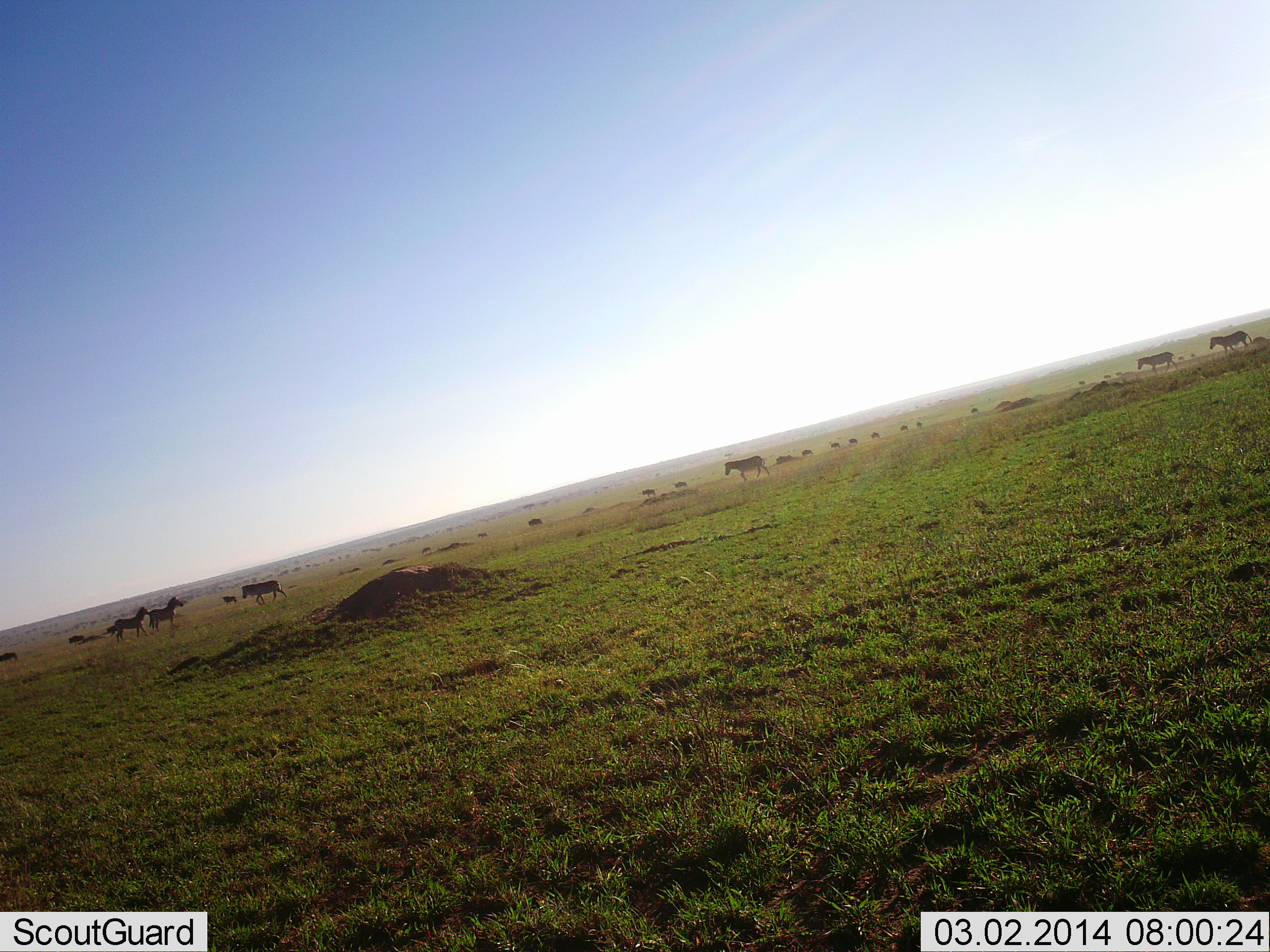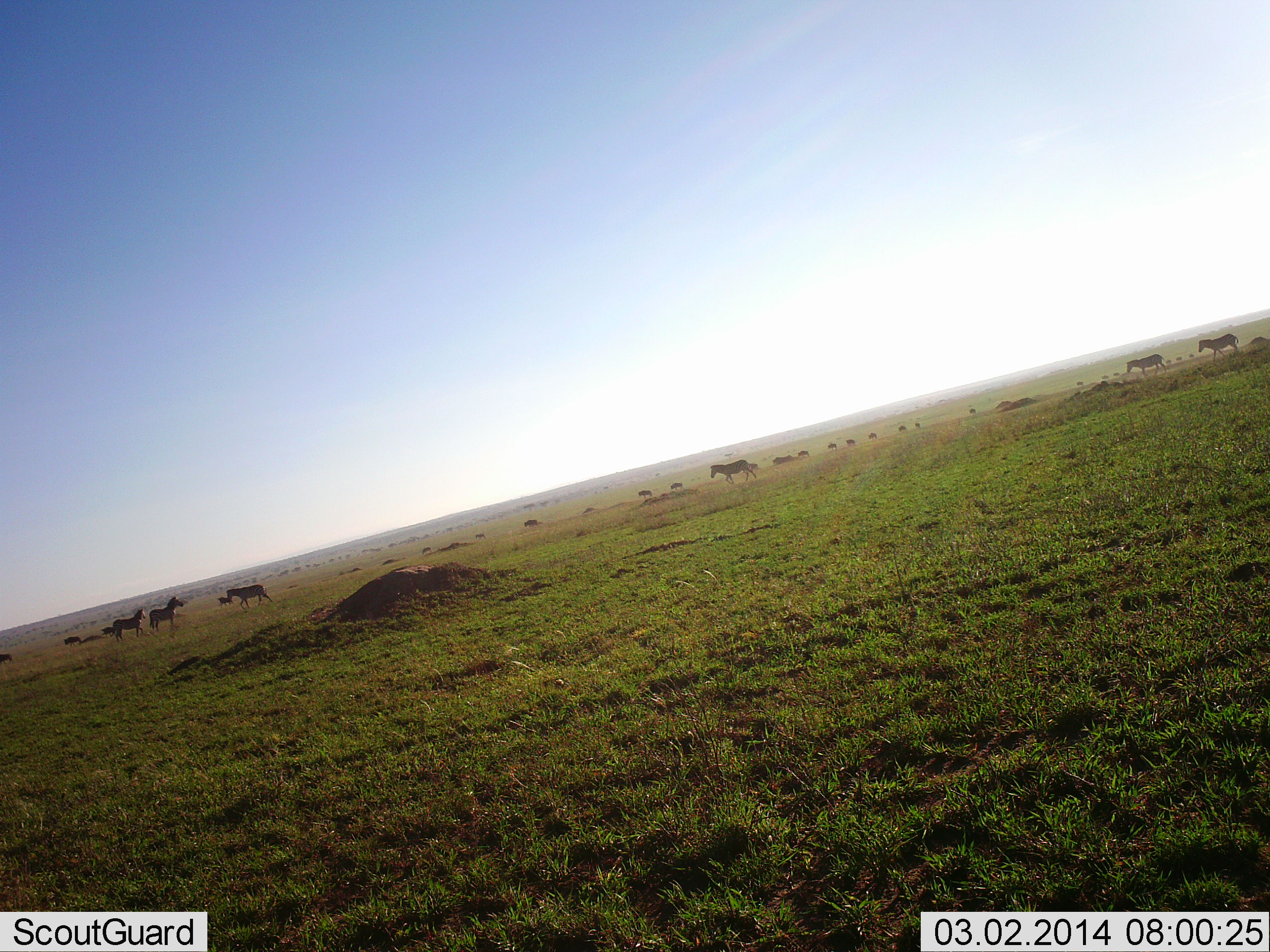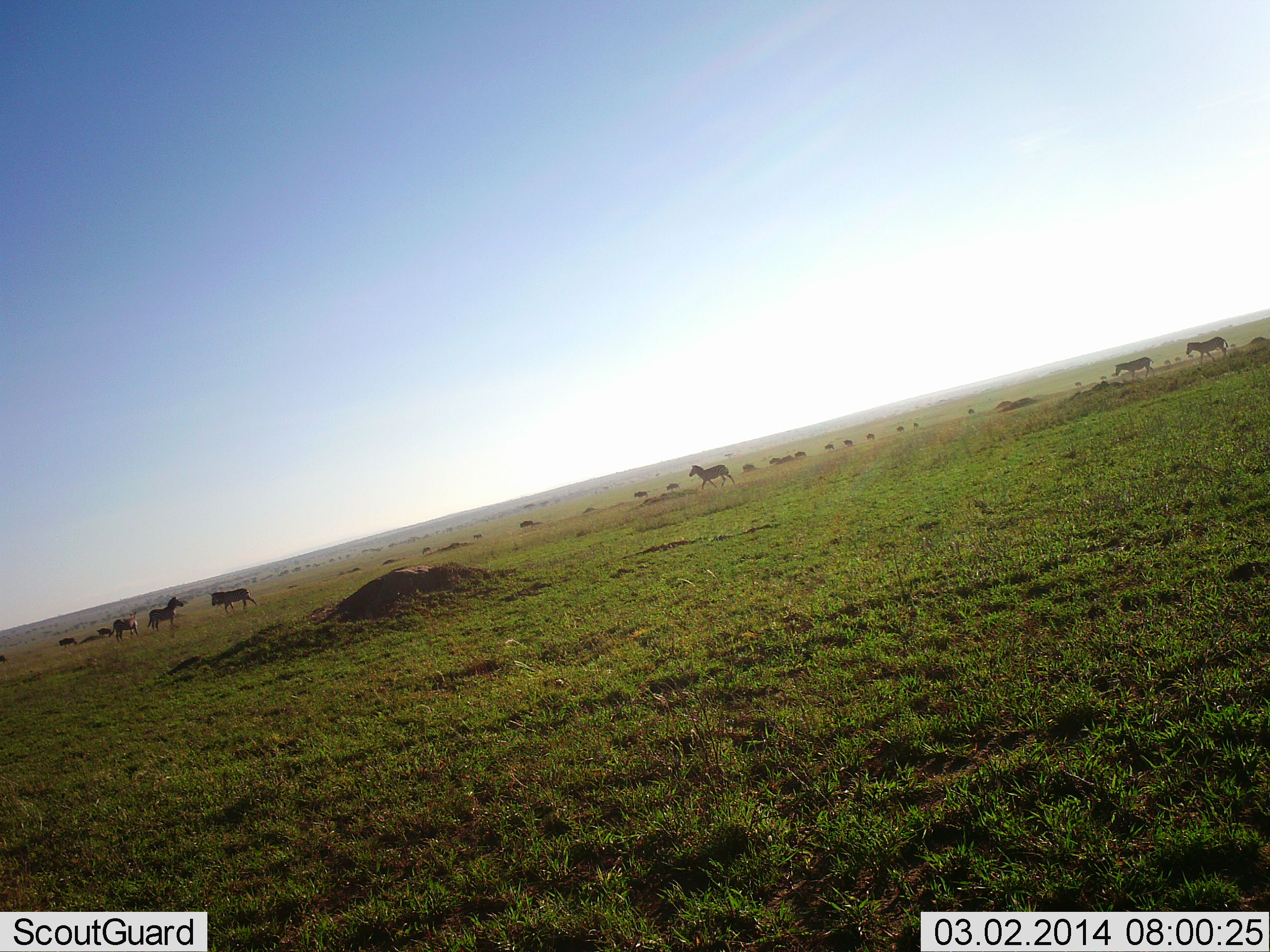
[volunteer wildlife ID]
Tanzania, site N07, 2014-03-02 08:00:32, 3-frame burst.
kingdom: Animalia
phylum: Chordata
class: Mammalia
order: Perissodactyla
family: Equidae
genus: Equus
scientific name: Equus quagga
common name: plains zebra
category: zebra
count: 11-50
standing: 50%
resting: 0%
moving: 90%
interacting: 0%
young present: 0%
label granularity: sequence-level